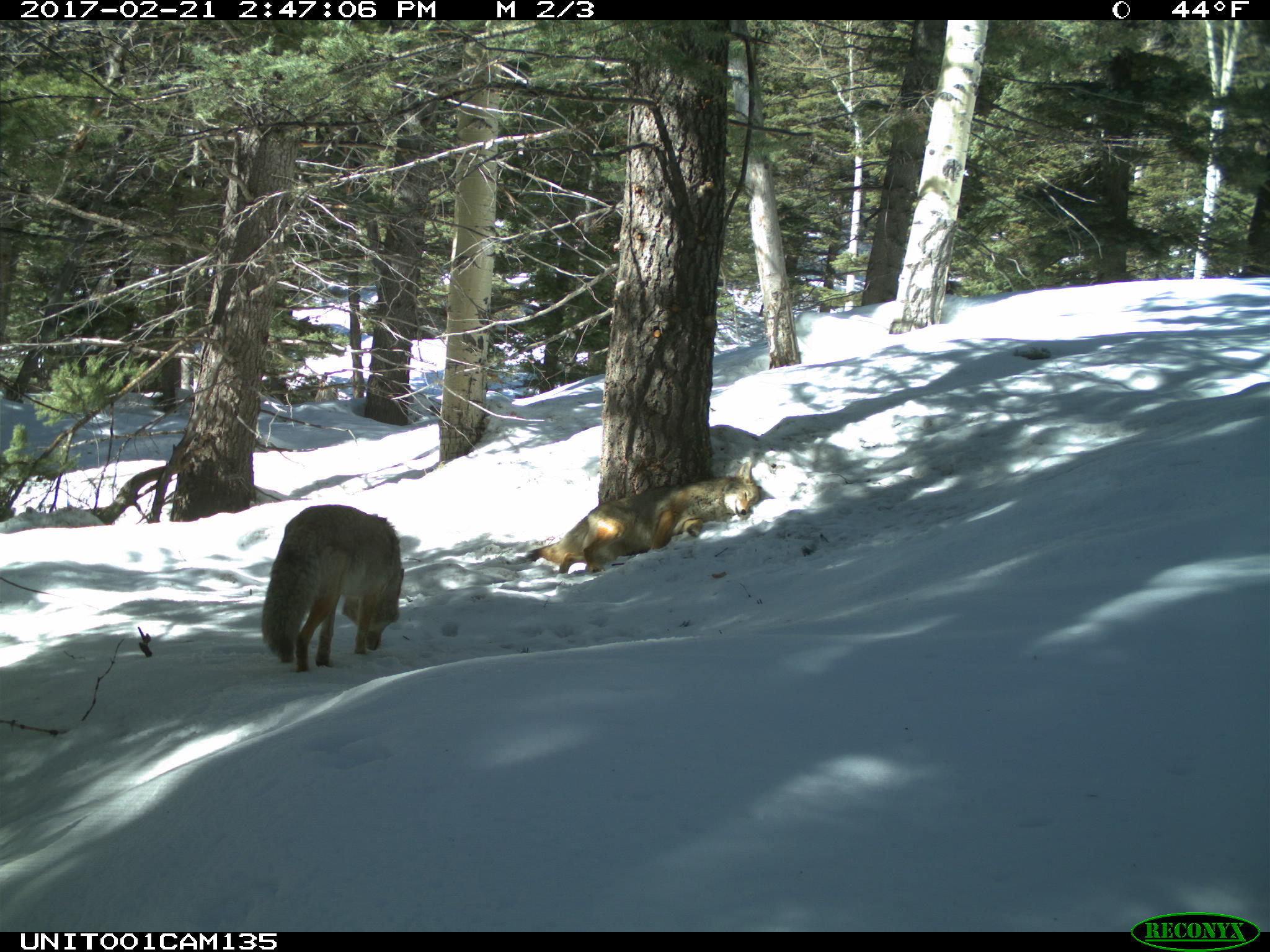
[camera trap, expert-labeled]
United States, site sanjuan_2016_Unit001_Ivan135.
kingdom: Animalia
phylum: Chordata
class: Mammalia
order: Carnivora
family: Canidae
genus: Canis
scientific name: Canis latrans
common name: coyote